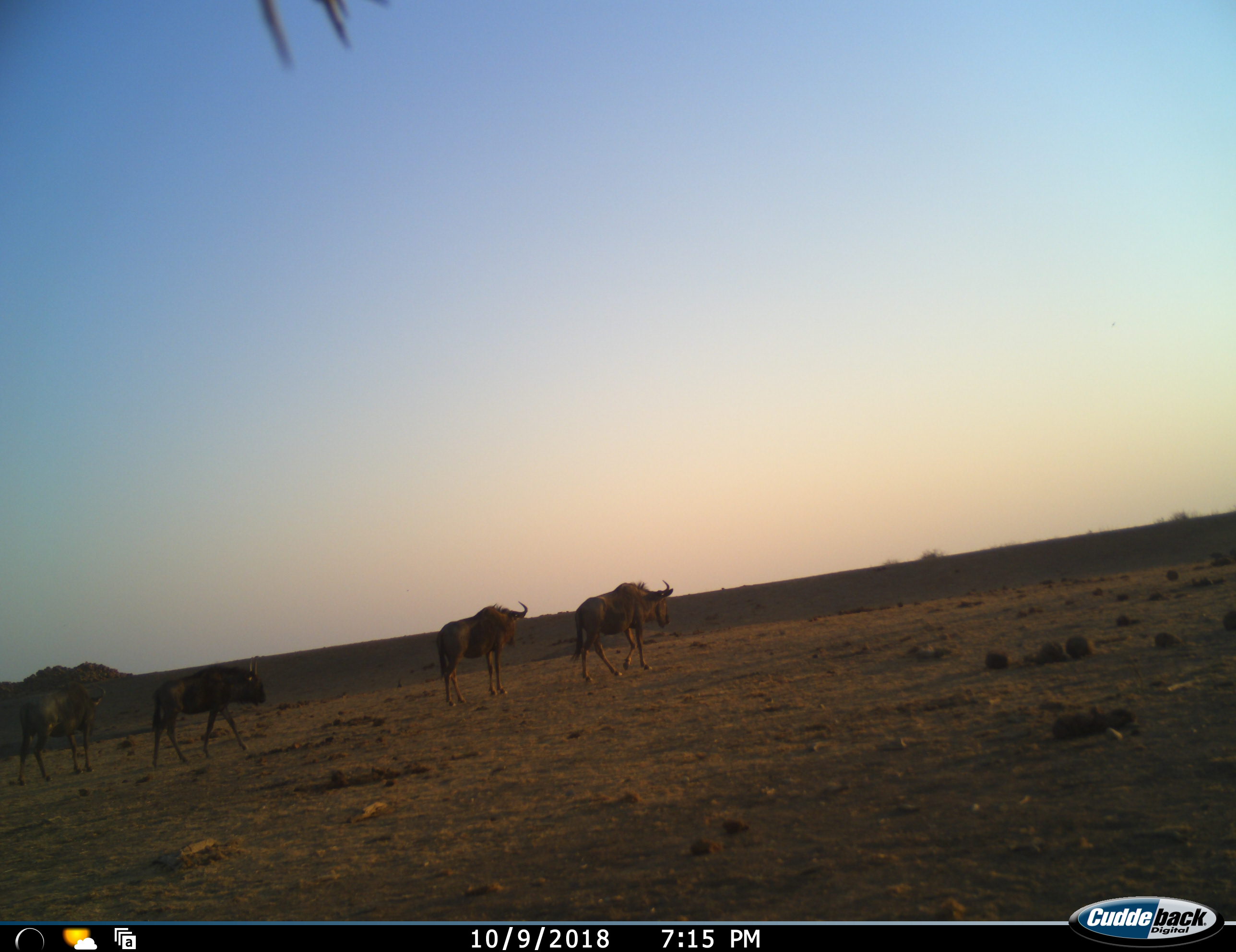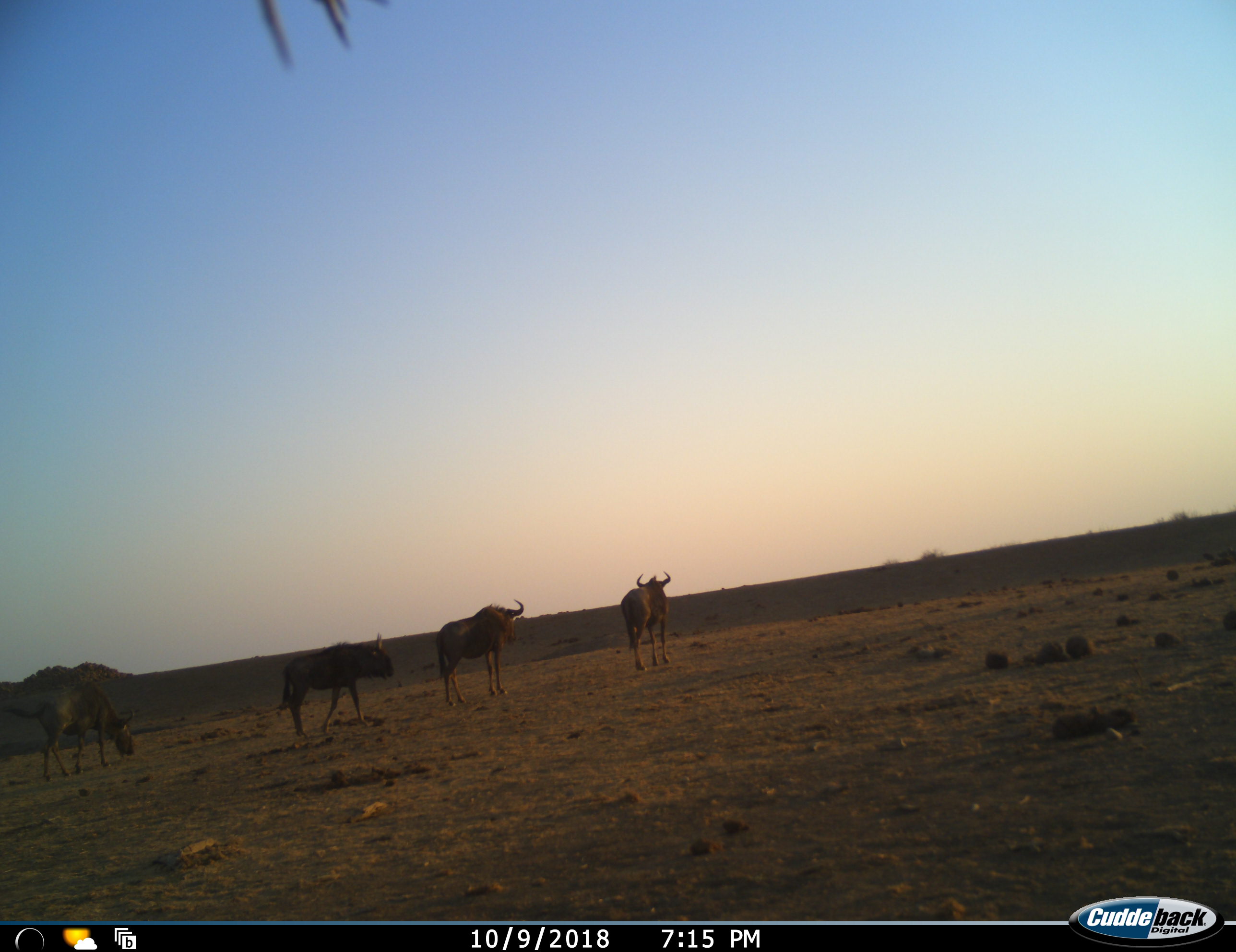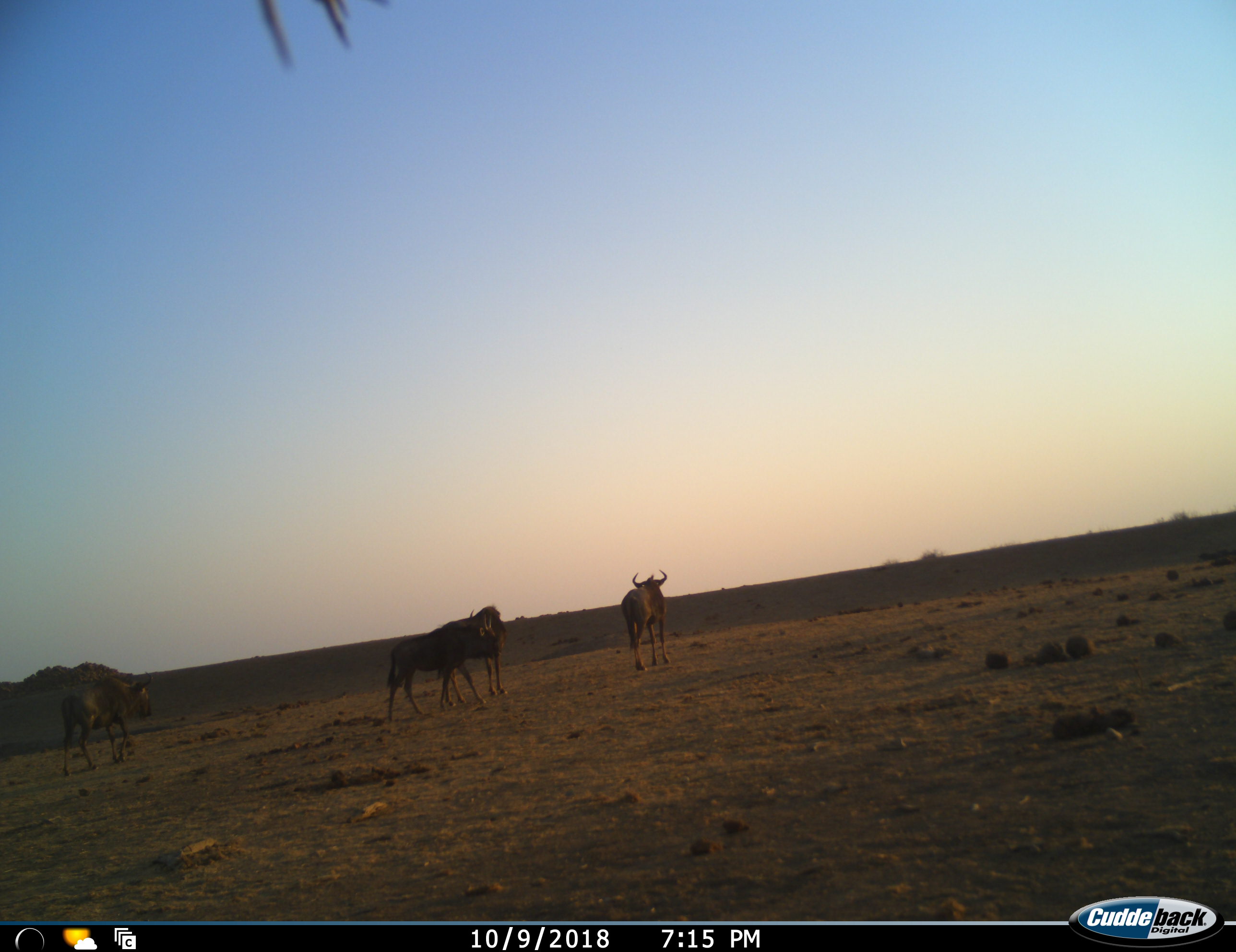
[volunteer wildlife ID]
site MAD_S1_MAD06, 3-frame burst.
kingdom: Animalia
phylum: Chordata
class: Mammalia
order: Artiodactyla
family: Bovidae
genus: Connochaetes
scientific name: Connochaetes taurinus taurinus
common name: blue wildebeest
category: wildebeestblue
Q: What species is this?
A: Wildebeestblue (blue wildebeest) (Connochaetes taurinus taurinus).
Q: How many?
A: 4.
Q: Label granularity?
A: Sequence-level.